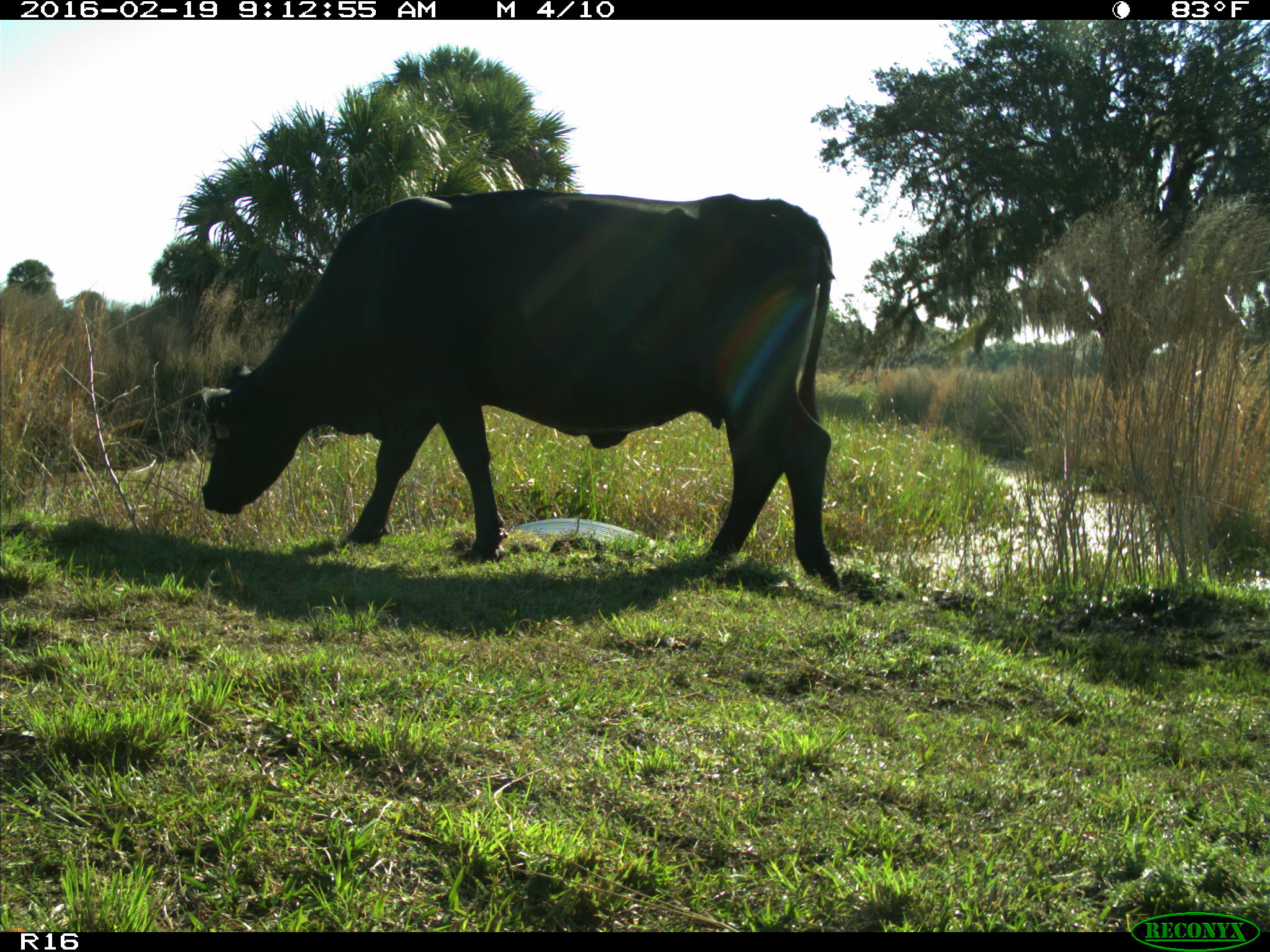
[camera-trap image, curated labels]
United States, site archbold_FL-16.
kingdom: Animalia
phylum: Chordata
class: Mammalia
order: Artiodactyla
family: Bovidae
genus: Bos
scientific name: Bos taurus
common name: domestic cow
Bos taurus (domestic cow).